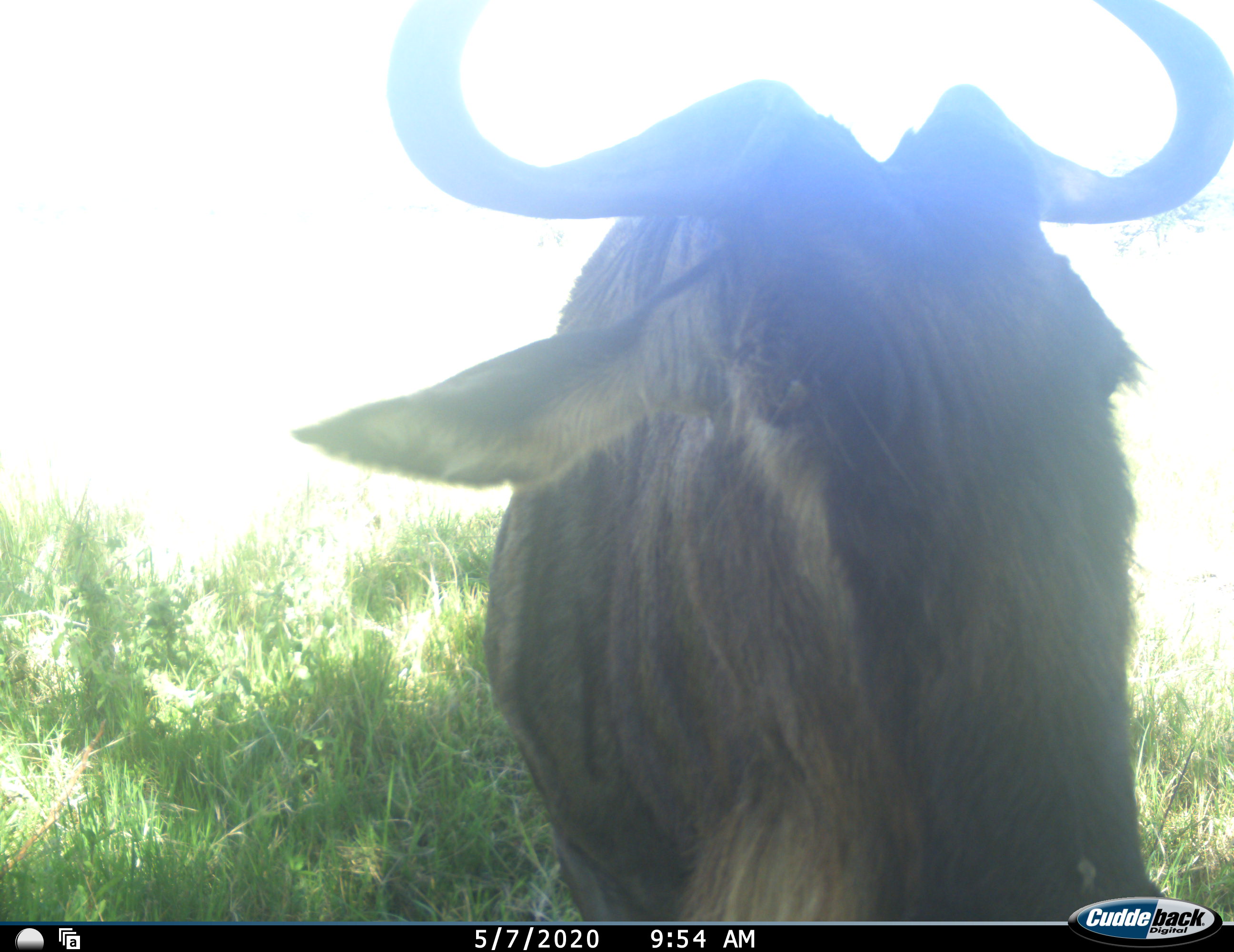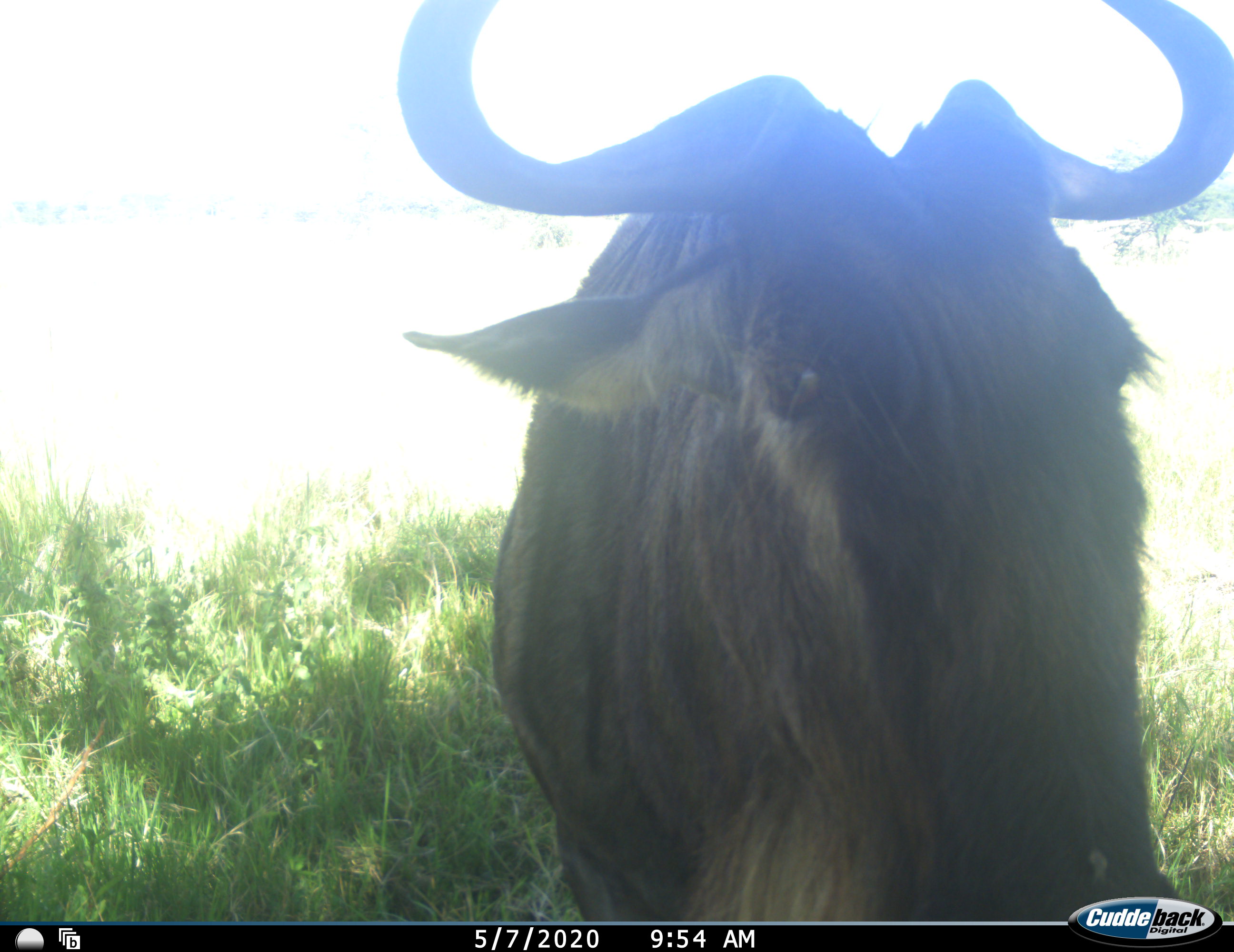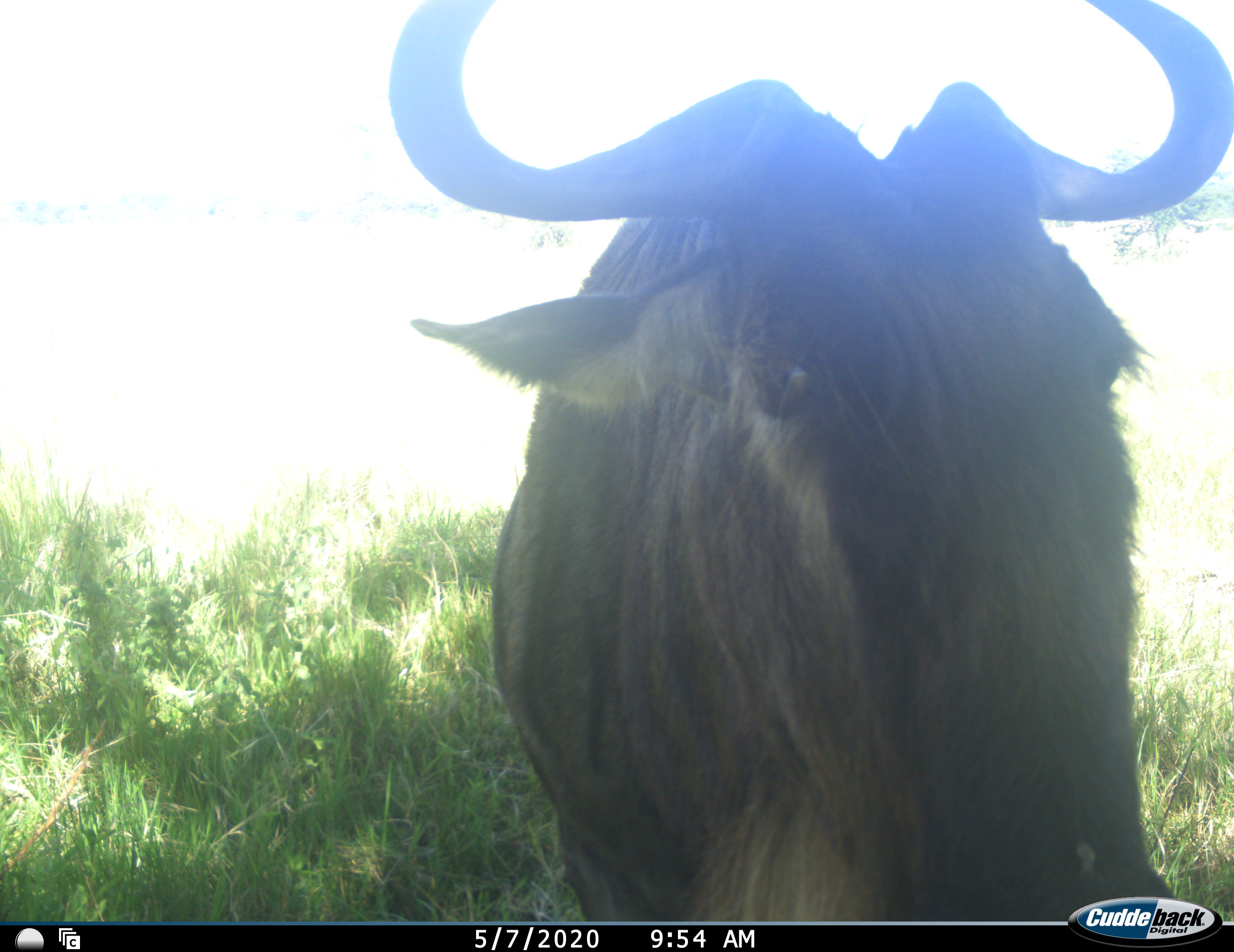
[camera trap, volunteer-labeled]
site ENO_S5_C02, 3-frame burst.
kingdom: Animalia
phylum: Chordata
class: Mammalia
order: Artiodactyla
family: Bovidae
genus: Connochaetes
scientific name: Connochaetes taurinus taurinus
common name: blue wildebeest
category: wildebeestblue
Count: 1.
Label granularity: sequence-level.